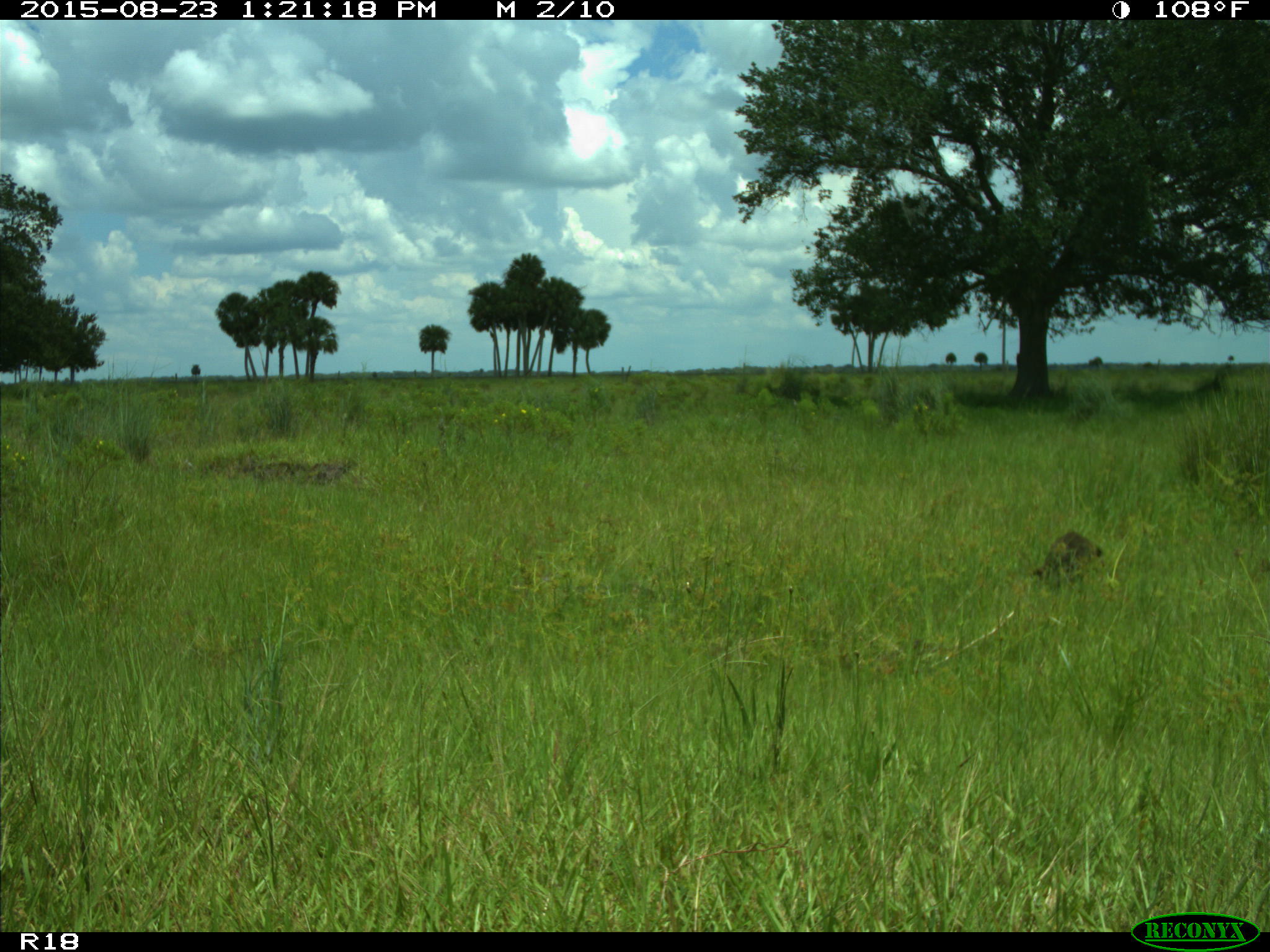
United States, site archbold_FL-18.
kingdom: Animalia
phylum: Chordata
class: Mammalia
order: Carnivora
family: Procyonidae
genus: Procyon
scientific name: Procyon lotor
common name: common raccoon